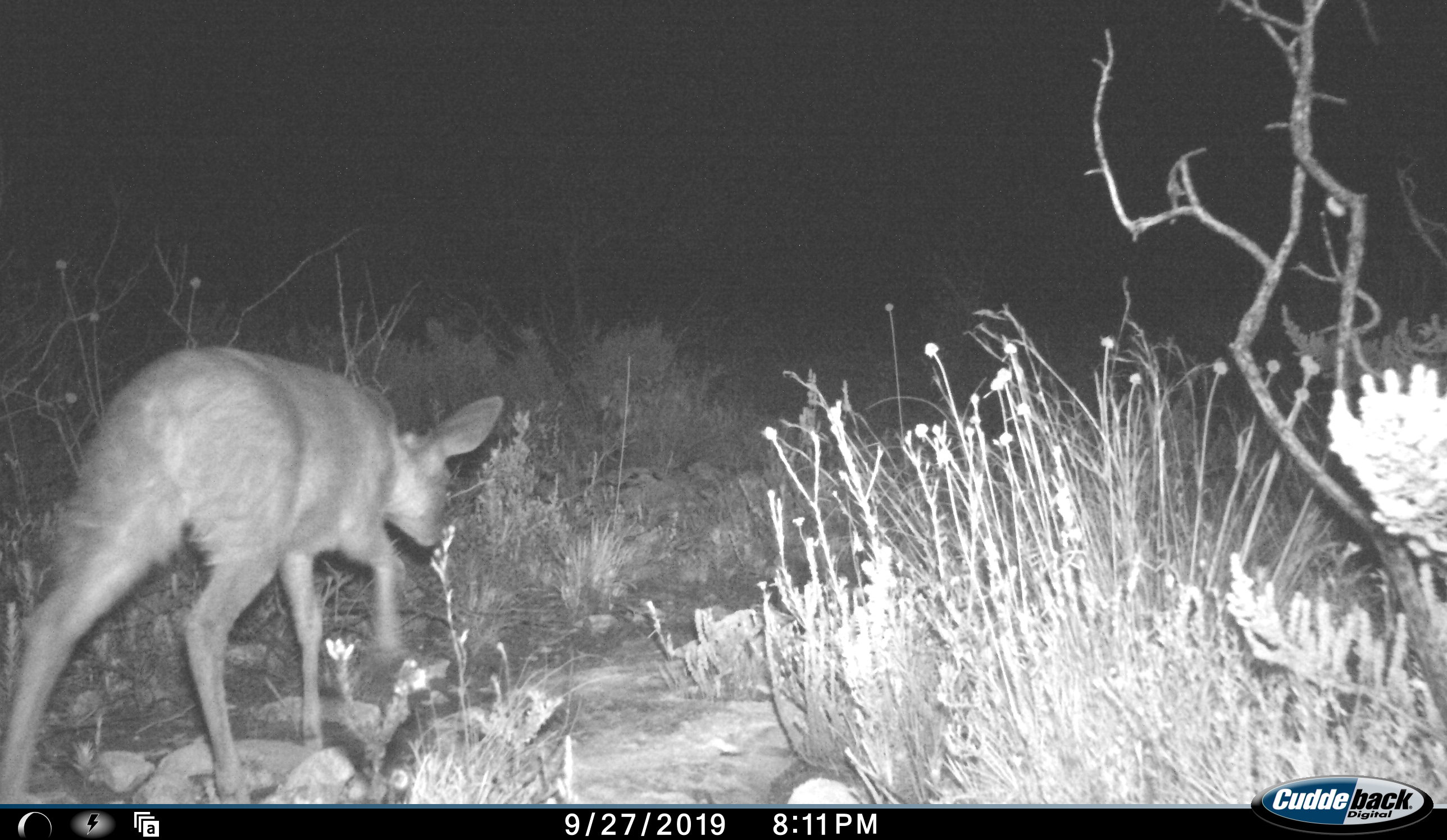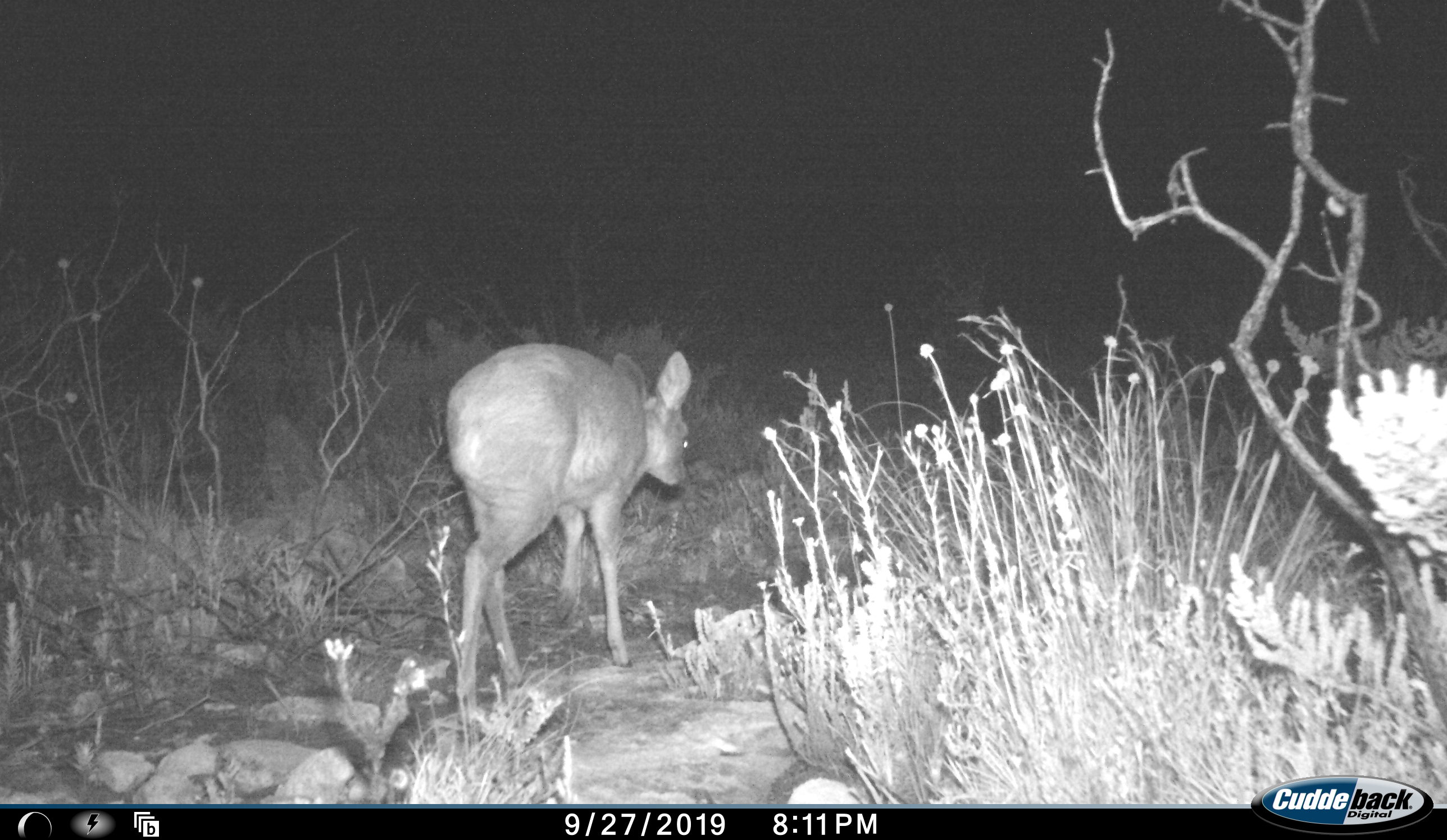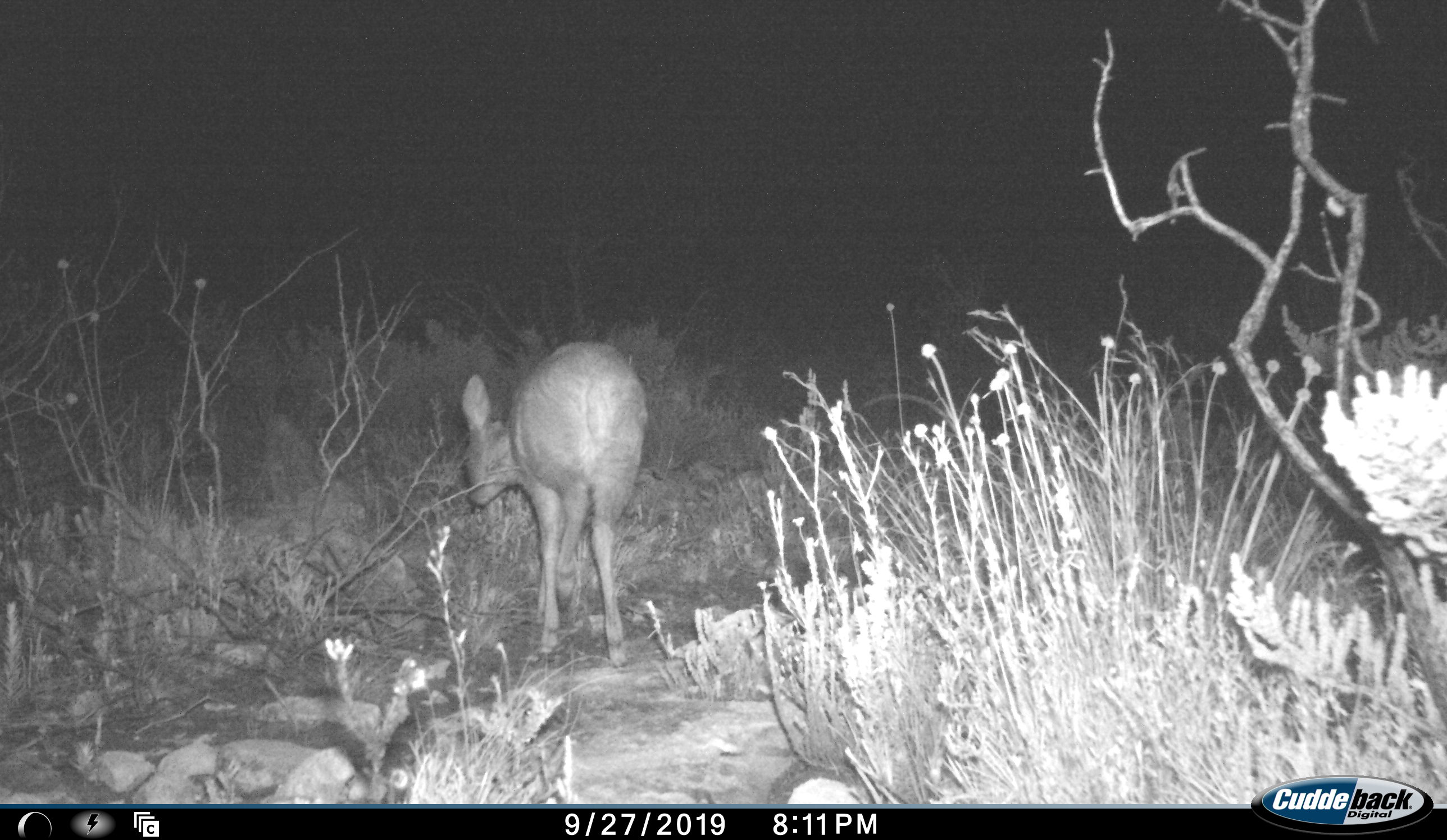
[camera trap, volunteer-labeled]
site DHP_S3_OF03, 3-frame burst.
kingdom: Animalia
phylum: Chordata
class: Mammalia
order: Artiodactyla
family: Bovidae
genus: Raphicerus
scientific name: Raphicerus campestris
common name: steenbok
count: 1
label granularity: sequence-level